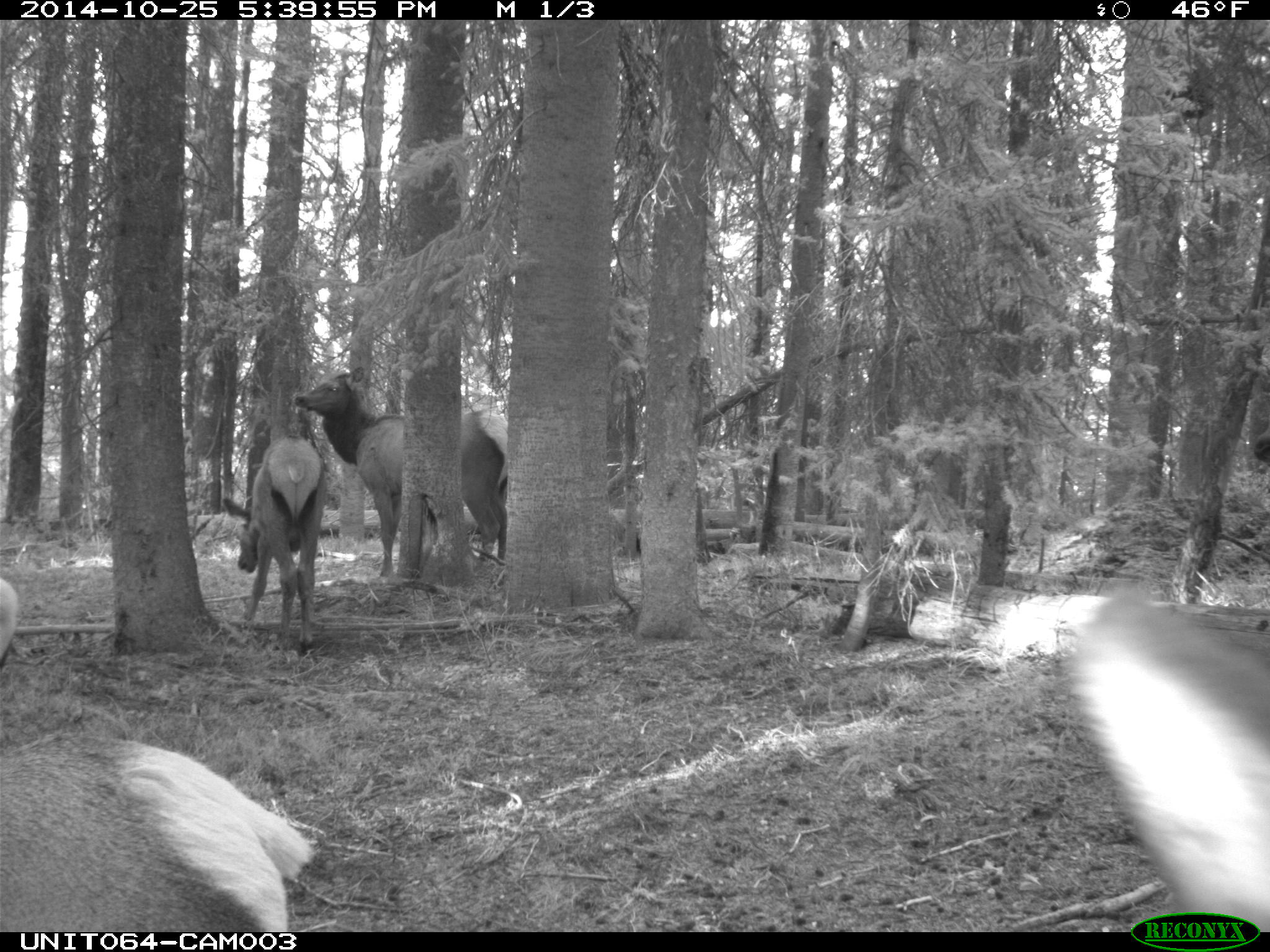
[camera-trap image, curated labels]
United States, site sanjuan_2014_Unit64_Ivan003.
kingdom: Animalia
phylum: Chordata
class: Mammalia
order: Artiodactyla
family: Cervidae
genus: Cervus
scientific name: Cervus elaphus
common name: red deer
Cervus elaphus (red deer).